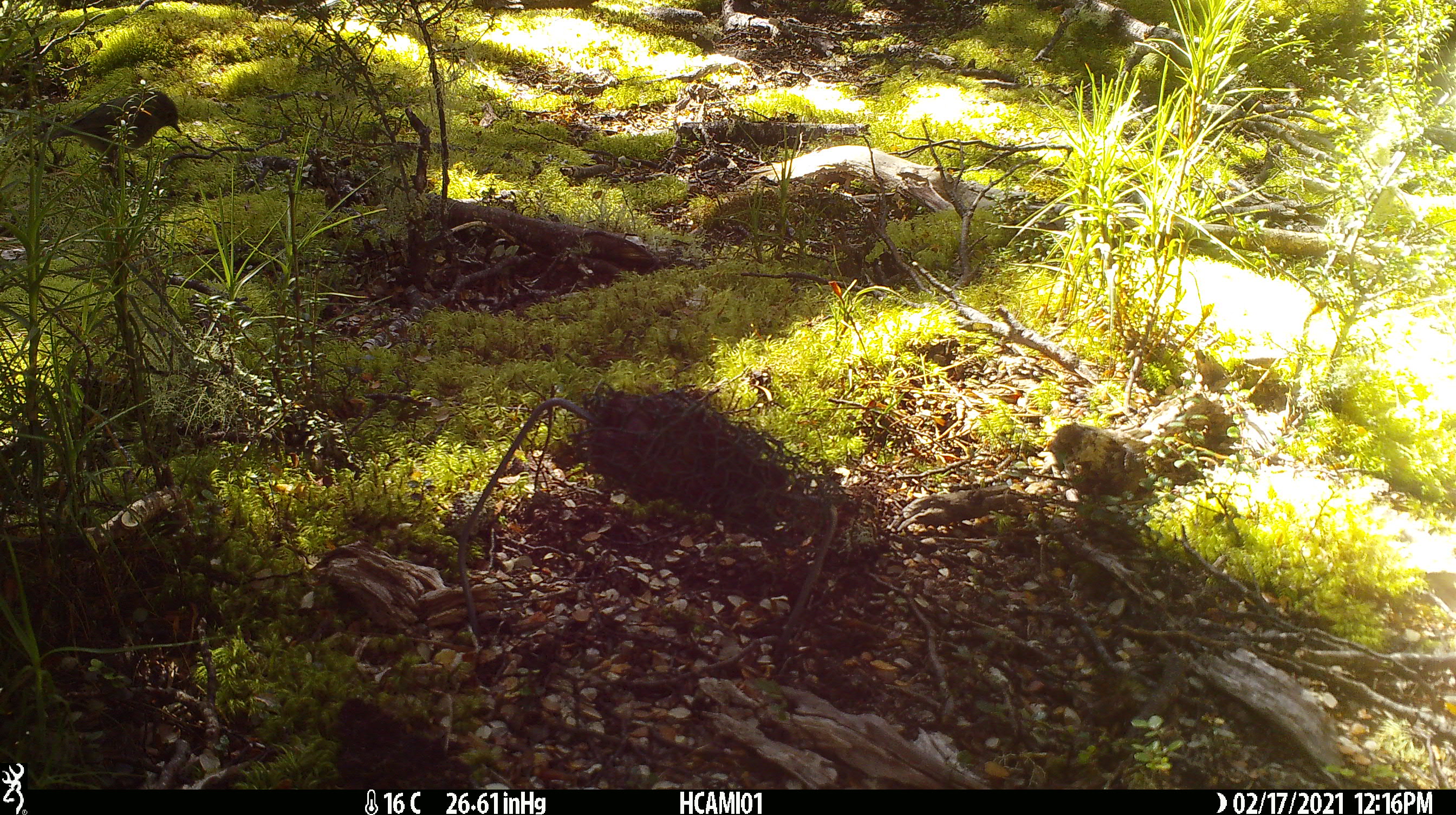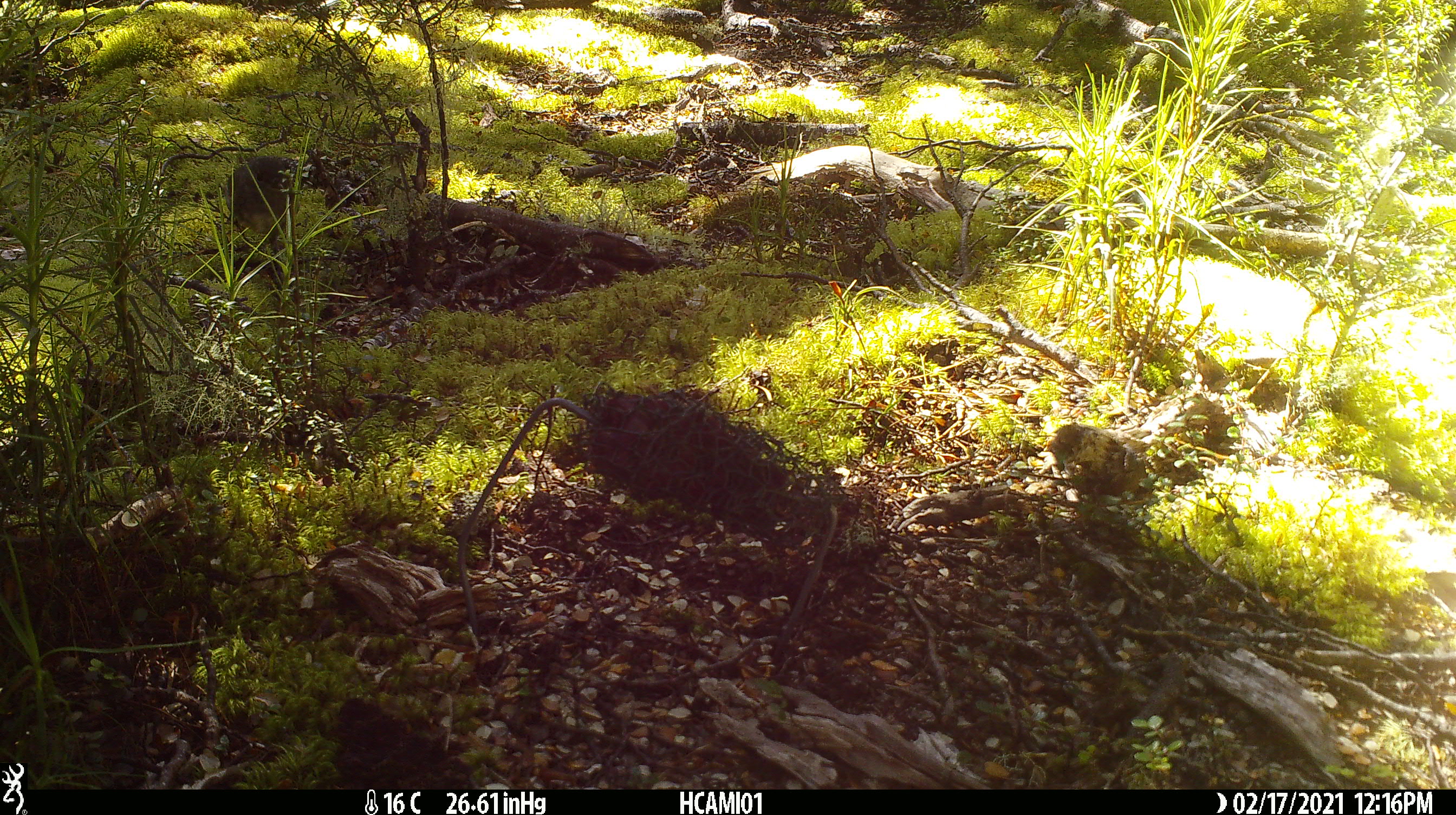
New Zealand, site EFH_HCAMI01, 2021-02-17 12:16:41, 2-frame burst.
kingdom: Animalia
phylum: Chordata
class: Aves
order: Passeriformes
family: Petroicidae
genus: Petroica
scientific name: Petroica australis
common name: new zealand robin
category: robin